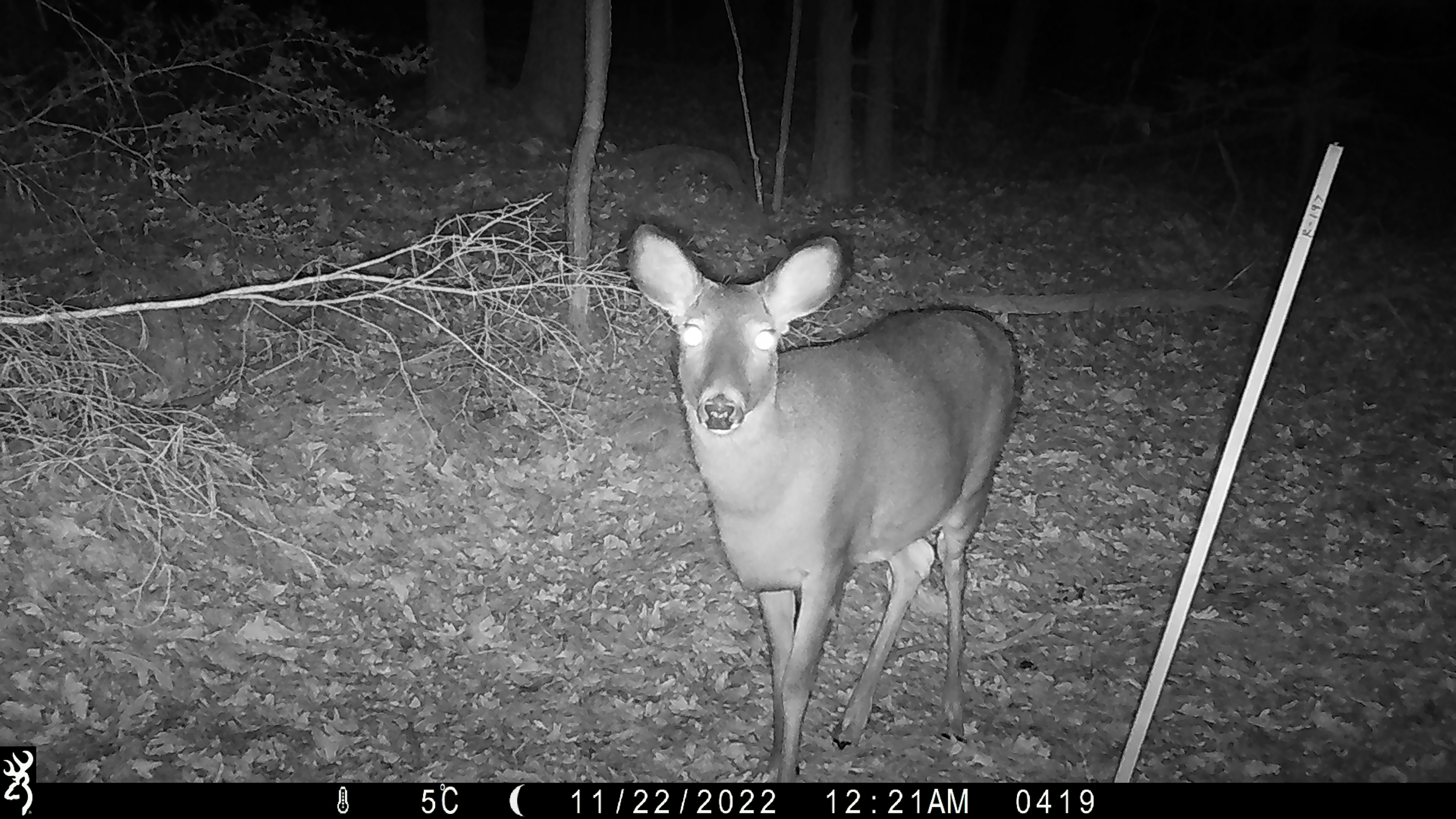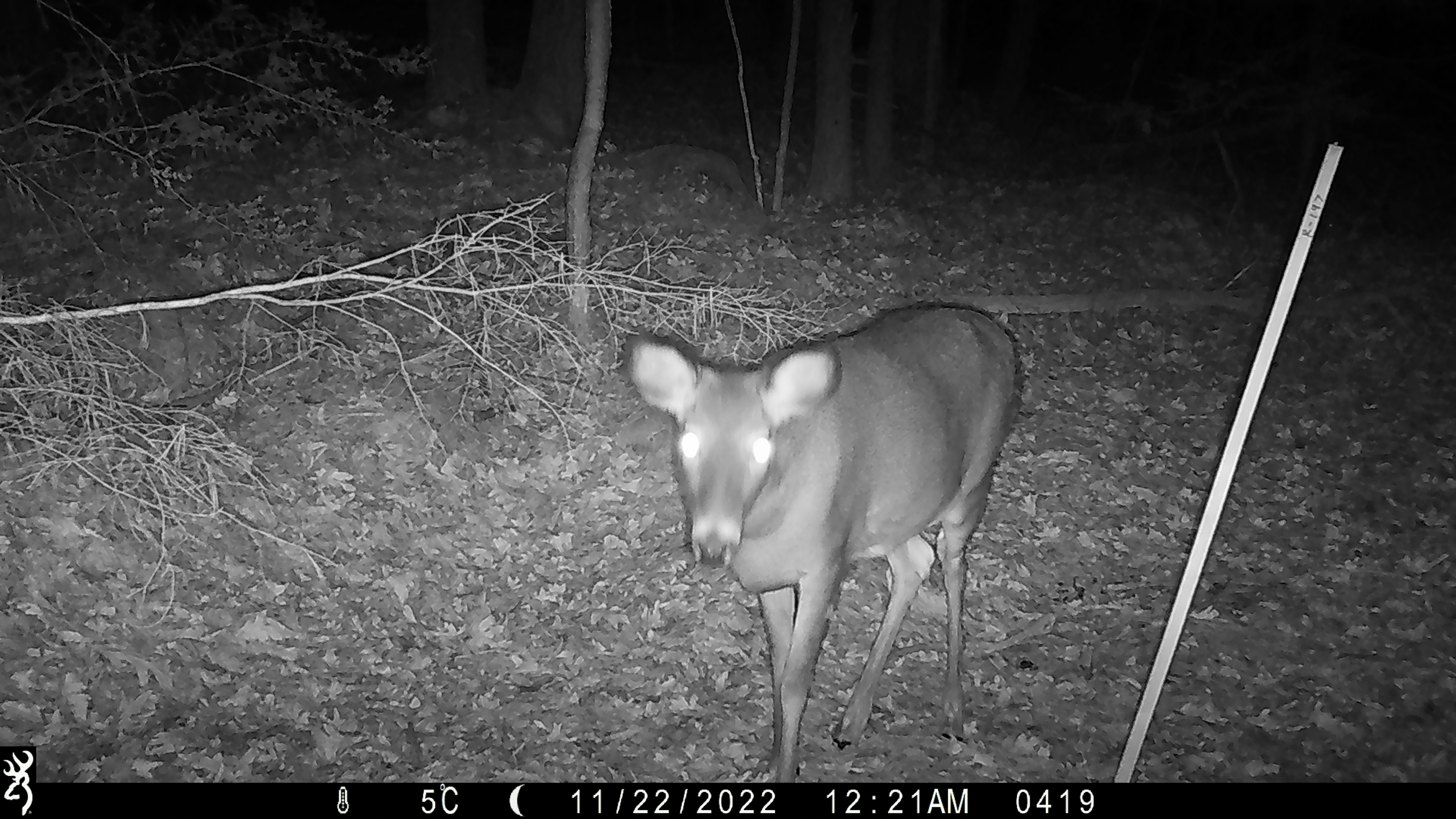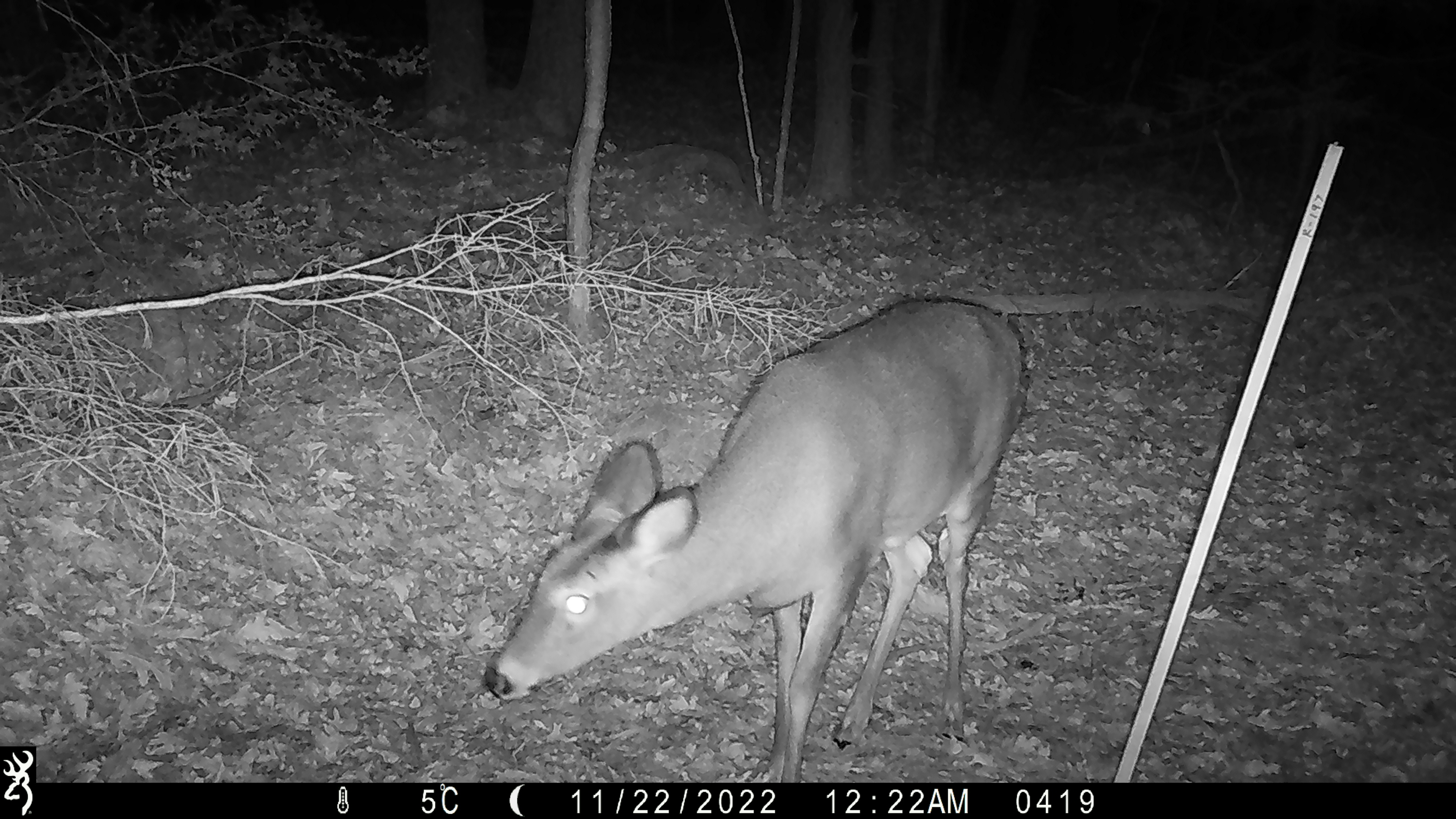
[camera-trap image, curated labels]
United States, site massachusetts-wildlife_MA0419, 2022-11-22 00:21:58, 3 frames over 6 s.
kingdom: Animalia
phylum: Chordata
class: Mammalia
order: Artiodactyla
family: Cervidae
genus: Odocoileus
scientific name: Odocoileus virginianus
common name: white-tailed deer